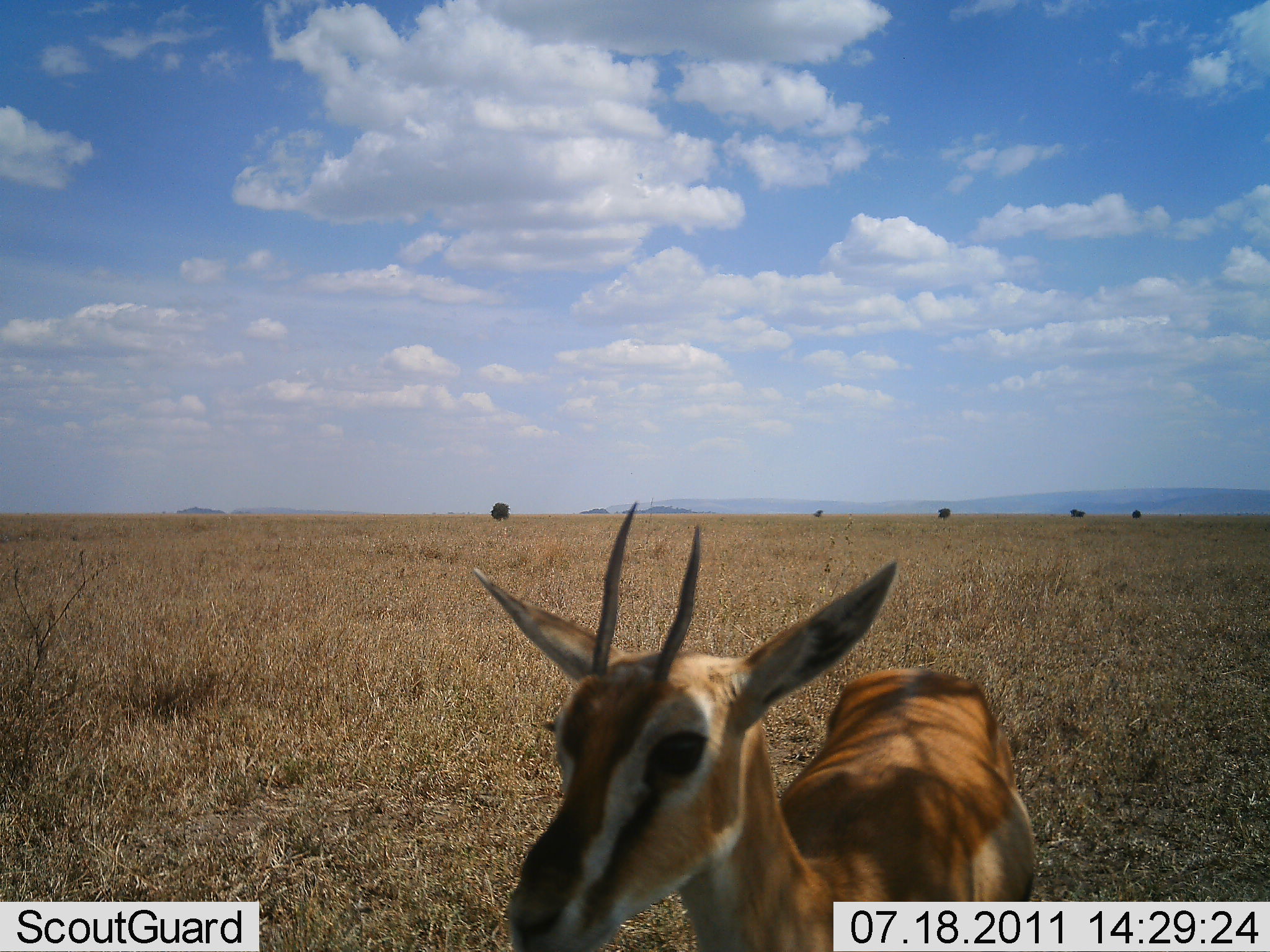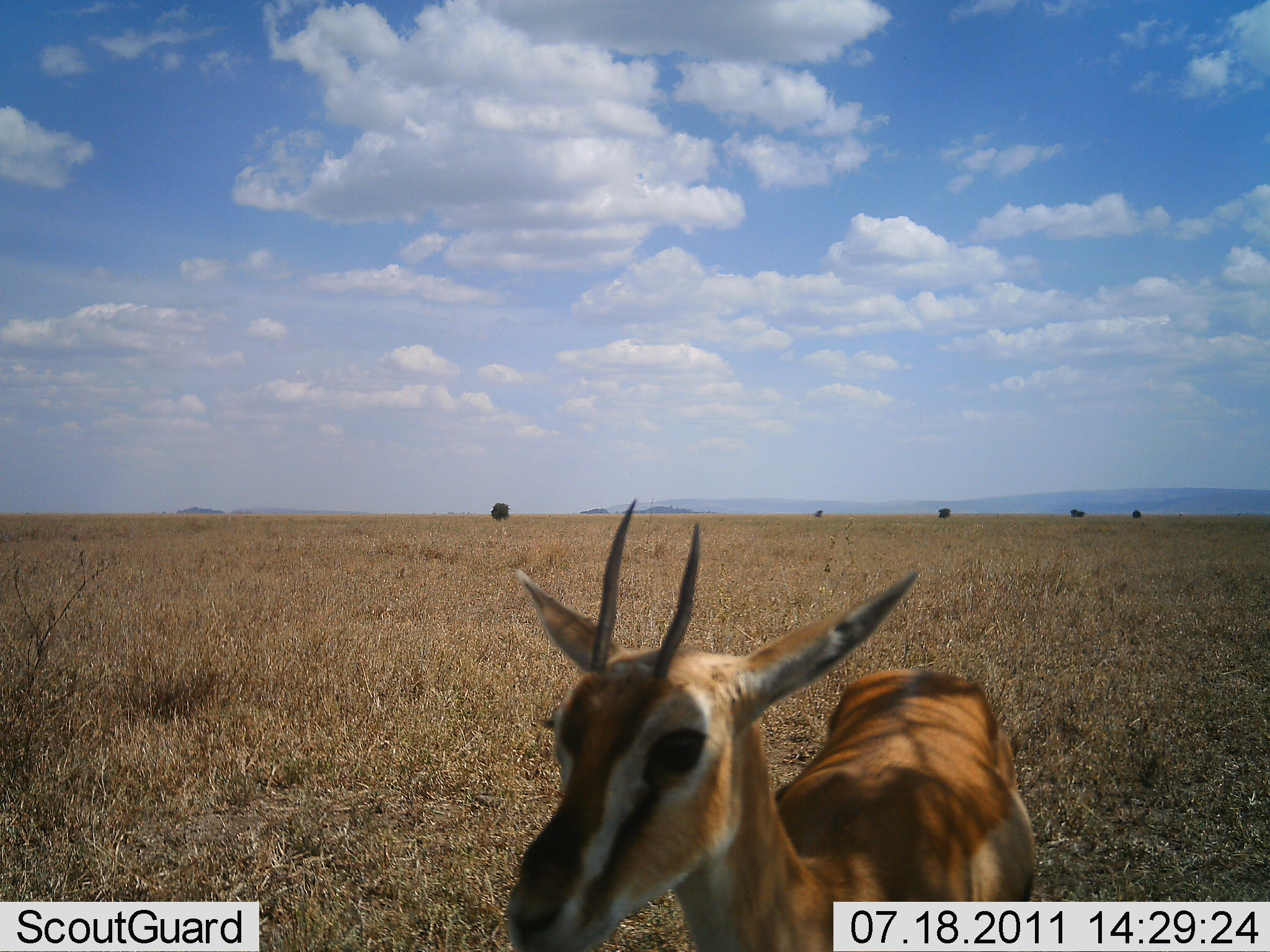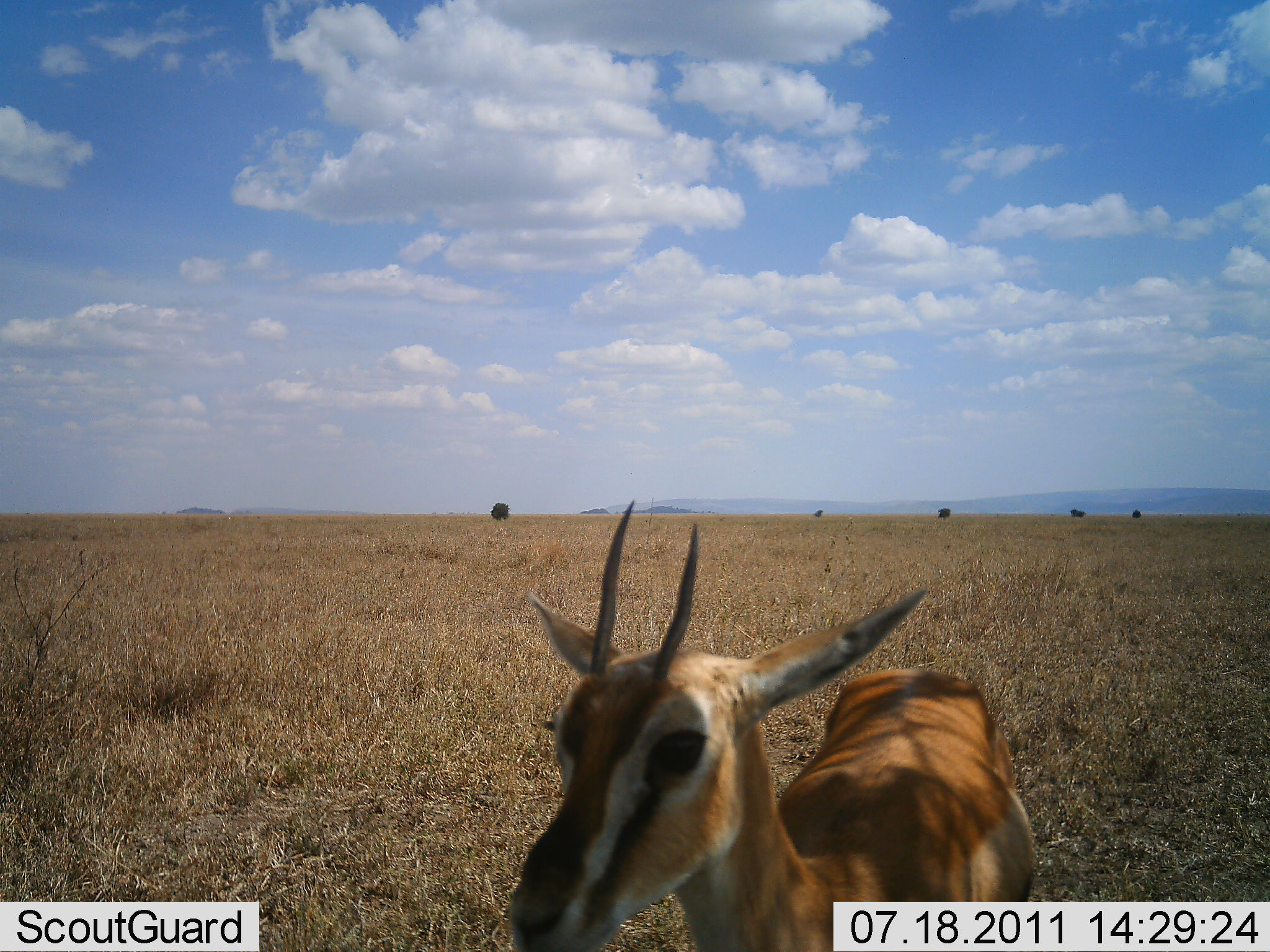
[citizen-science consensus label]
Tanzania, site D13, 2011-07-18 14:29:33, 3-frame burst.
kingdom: Animalia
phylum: Chordata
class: Mammalia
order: Artiodactyla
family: Bovidae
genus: Eudorcas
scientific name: Eudorcas thomsonii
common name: thomson's gazelle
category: gazellethomsons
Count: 1.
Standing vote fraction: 90%.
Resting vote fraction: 0%.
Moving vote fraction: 0%.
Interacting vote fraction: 10%.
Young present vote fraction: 10%.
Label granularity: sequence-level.